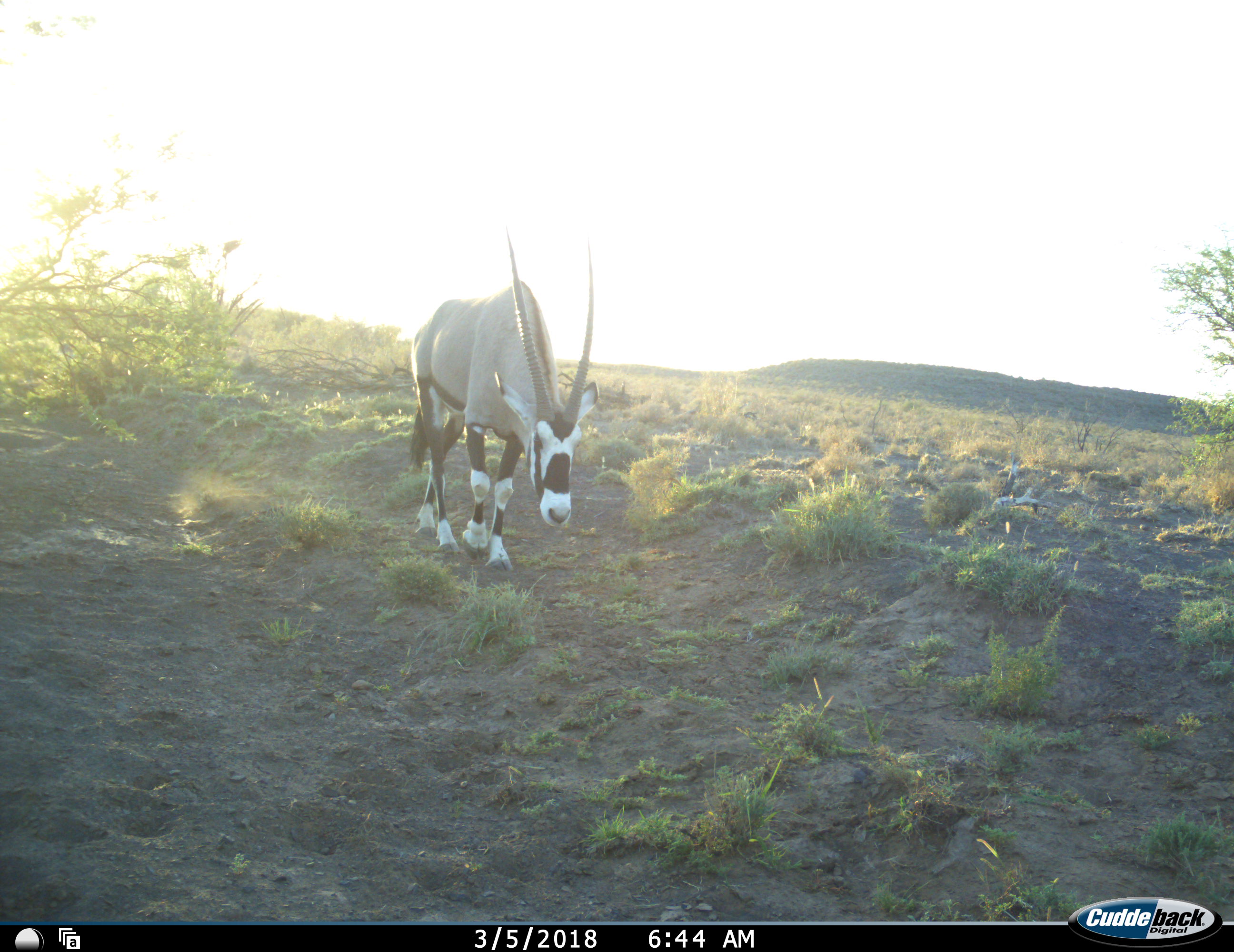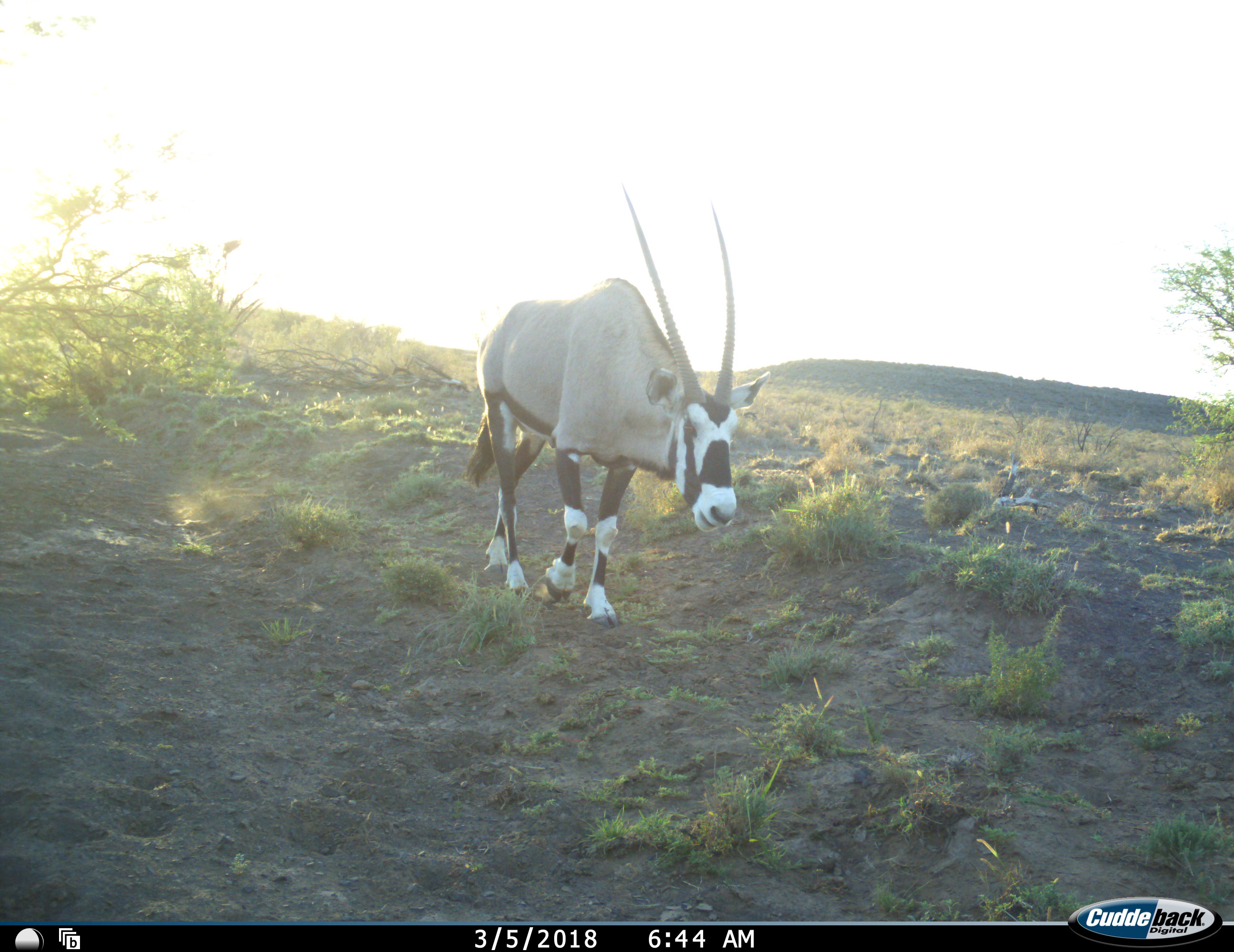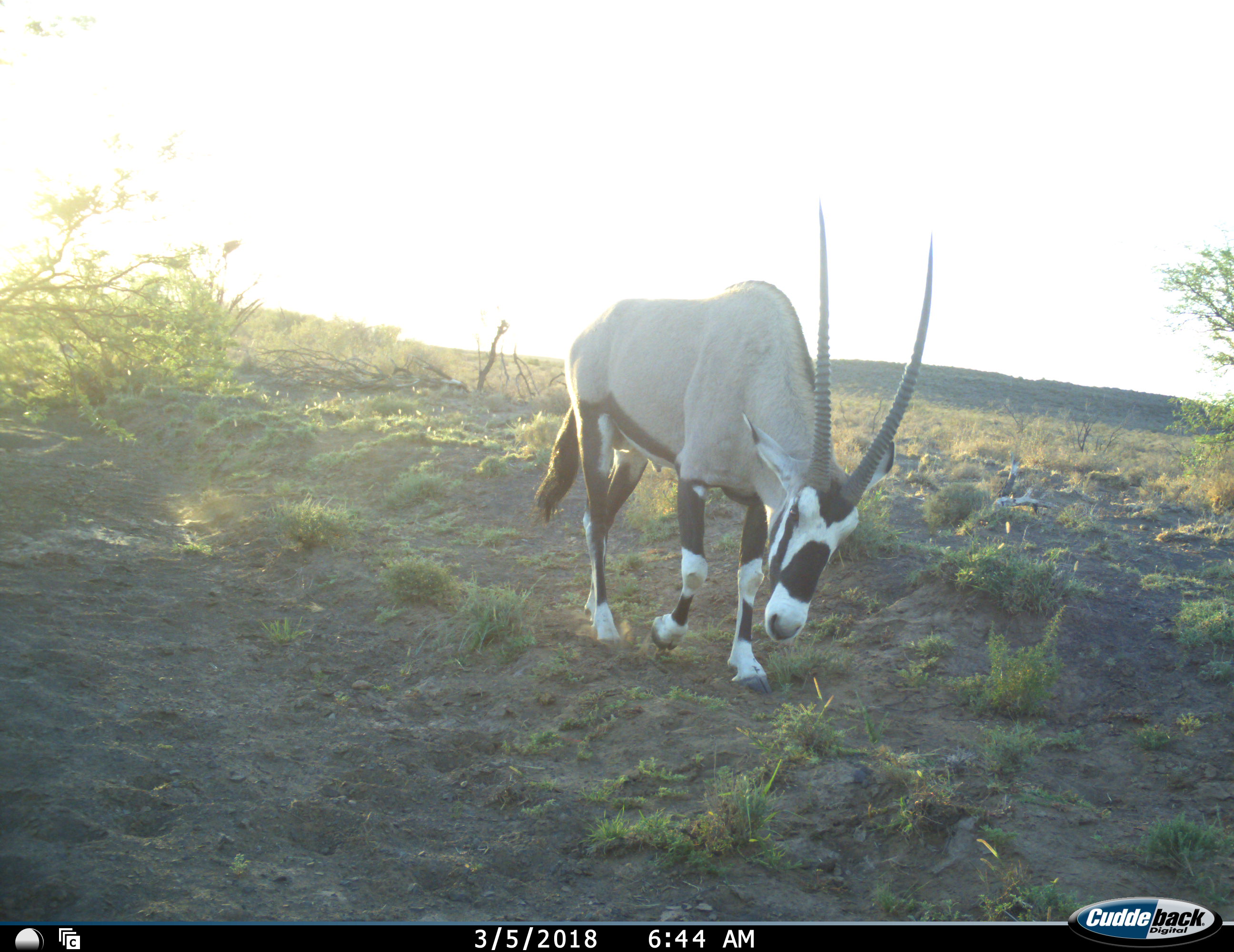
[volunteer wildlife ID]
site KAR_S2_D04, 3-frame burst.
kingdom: Animalia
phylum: Chordata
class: Mammalia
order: Artiodactyla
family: Bovidae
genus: Oryx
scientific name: Oryx gazella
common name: gemsbok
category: oryx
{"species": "oryx (gemsbok) (Oryx gazella)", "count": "1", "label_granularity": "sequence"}